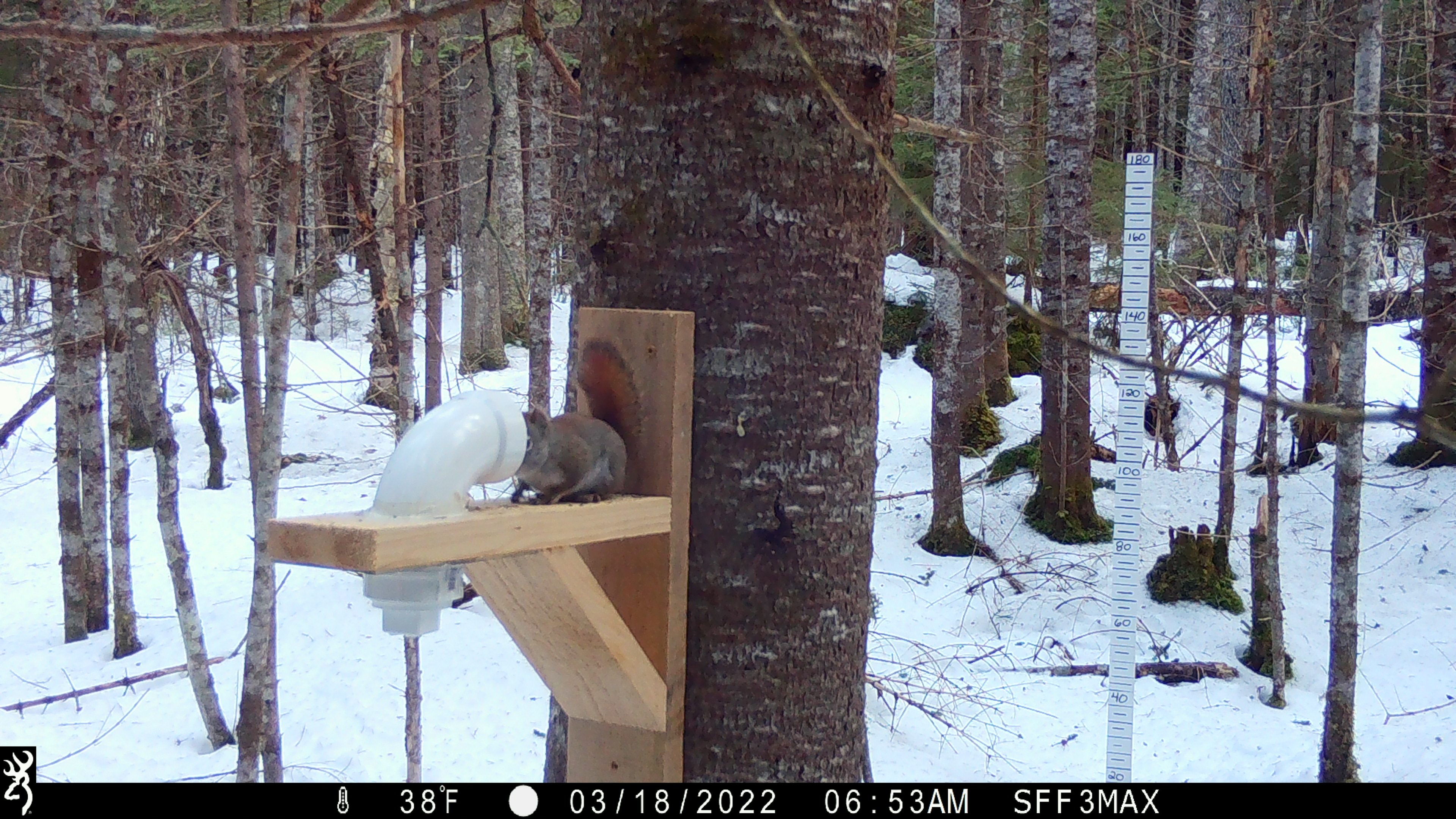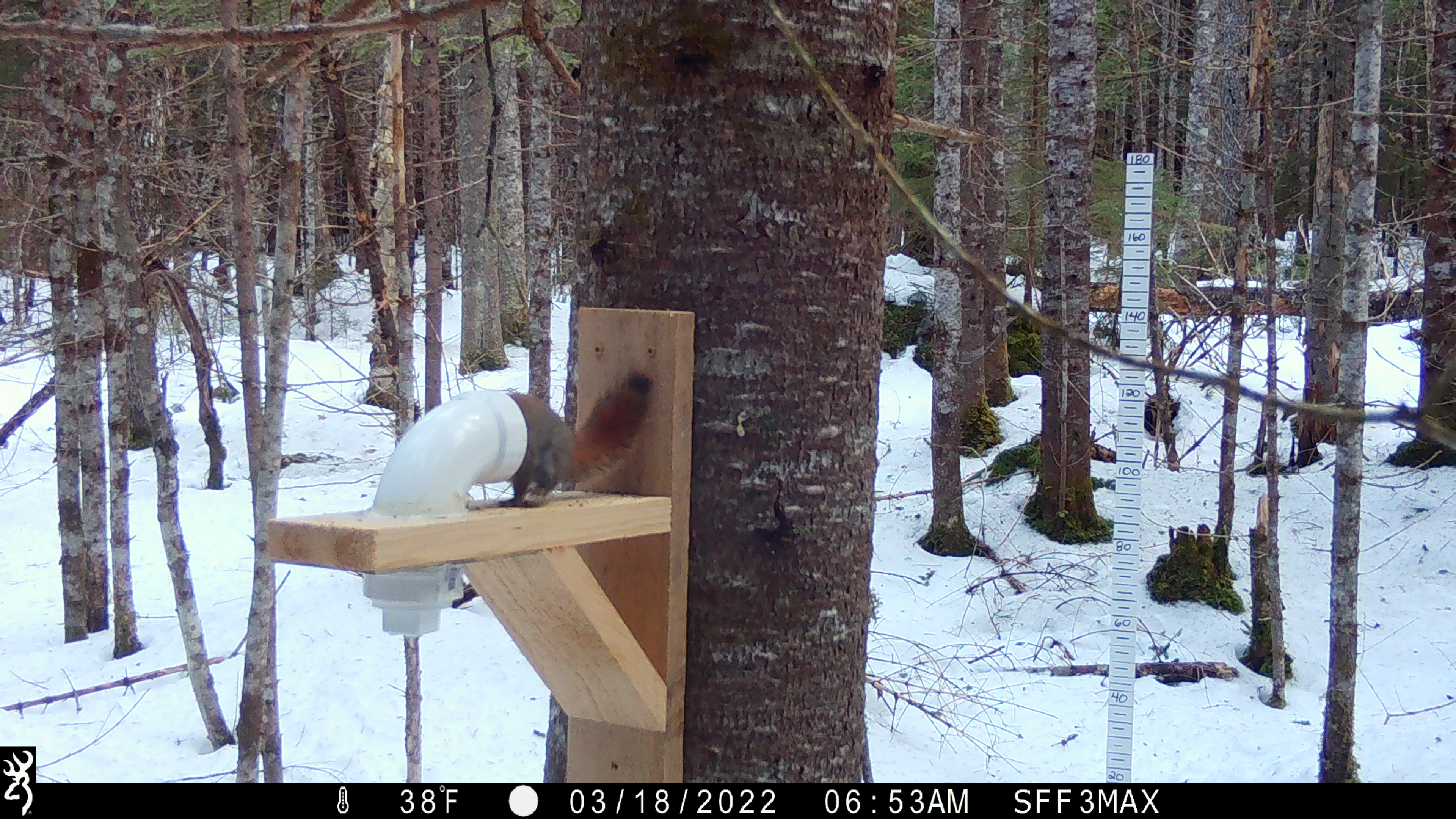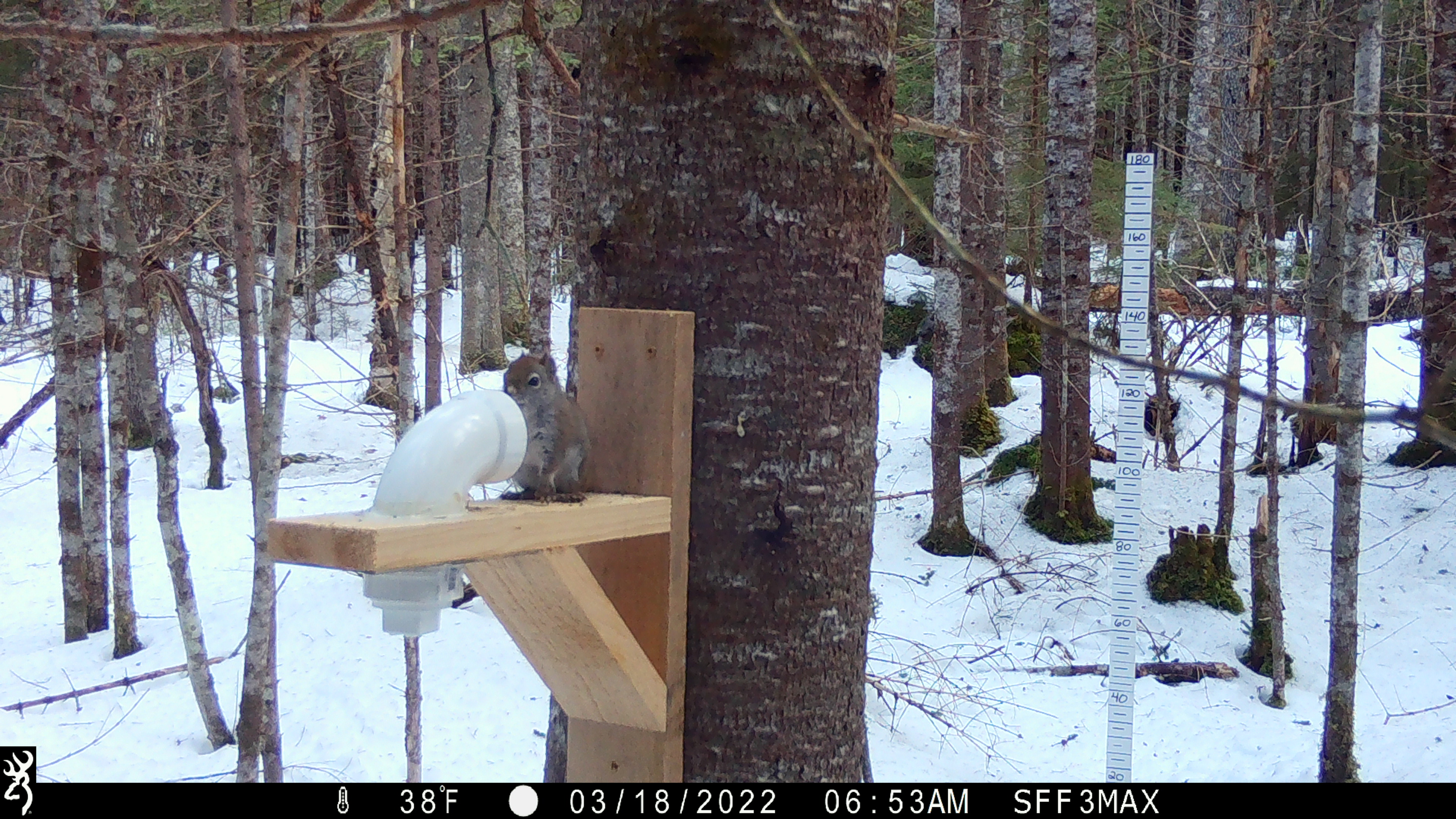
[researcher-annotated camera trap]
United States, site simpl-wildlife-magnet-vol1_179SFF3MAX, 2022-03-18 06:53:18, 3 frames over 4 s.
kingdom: Animalia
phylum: Chordata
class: Mammalia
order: Rodentia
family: Sciuridae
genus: Tamiasciurus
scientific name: Tamiasciurus hudsonicus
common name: red squirrel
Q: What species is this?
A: Red squirrel (Tamiasciurus hudsonicus).